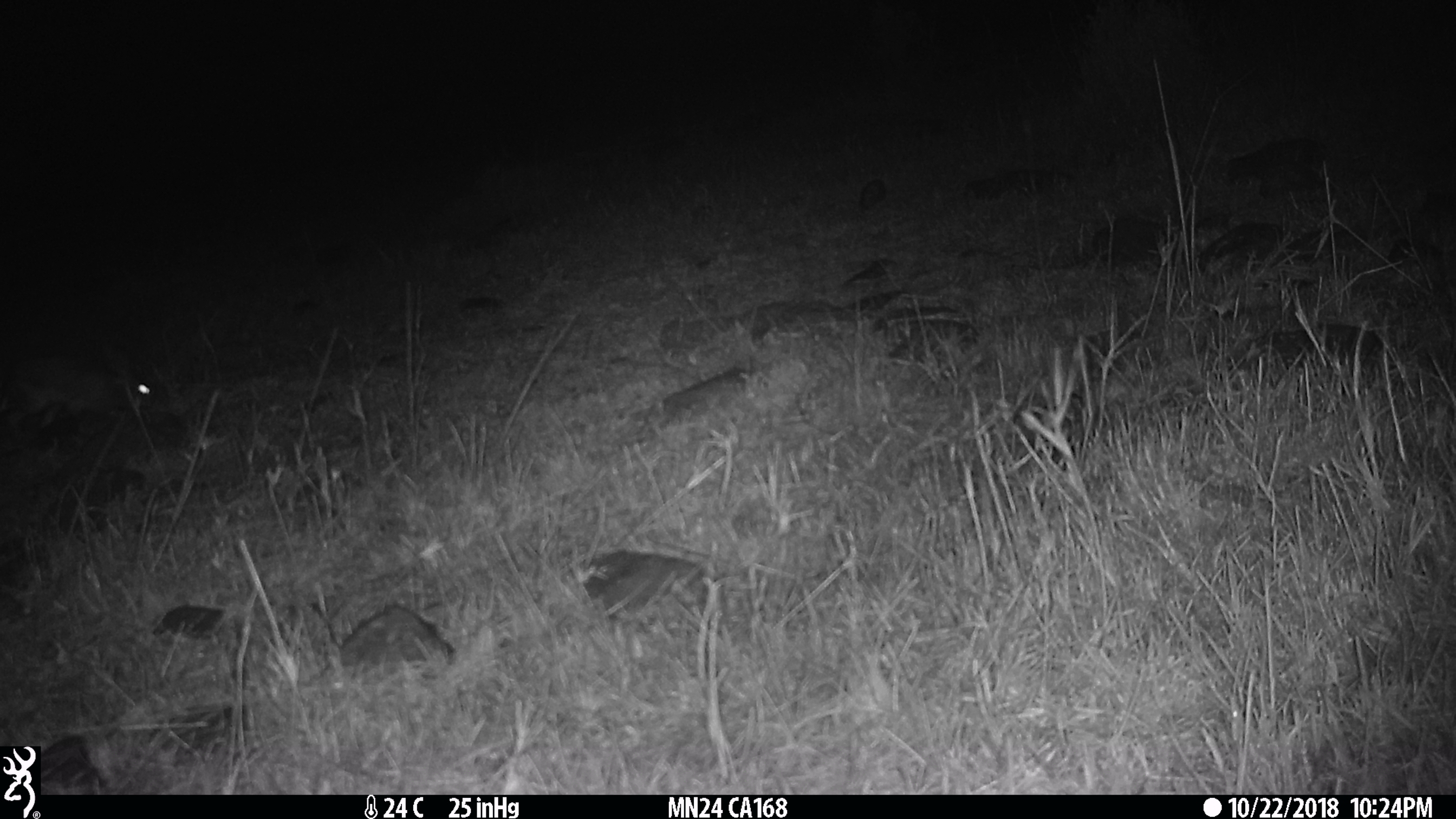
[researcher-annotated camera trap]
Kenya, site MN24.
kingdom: Animalia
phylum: Chordata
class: Mammalia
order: Lagomorpha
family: Leporidae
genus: Lepus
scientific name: Lepus capensis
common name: cape hare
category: hare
Hare (cape hare) (Lepus capensis).